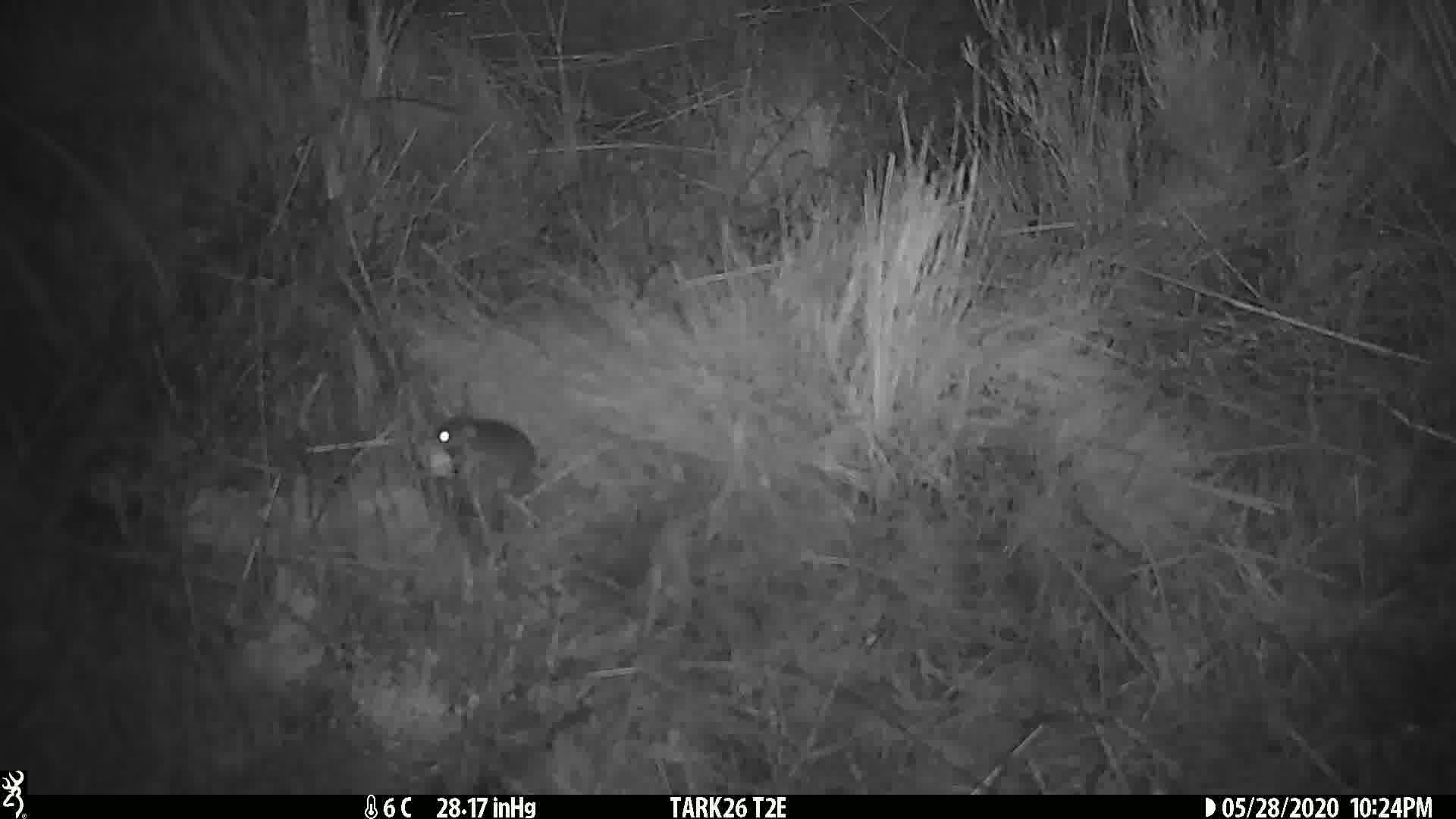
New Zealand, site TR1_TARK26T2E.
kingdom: Animalia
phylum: Chordata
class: Mammalia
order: Rodentia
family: Muridae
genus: Mus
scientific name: Mus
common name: mouse